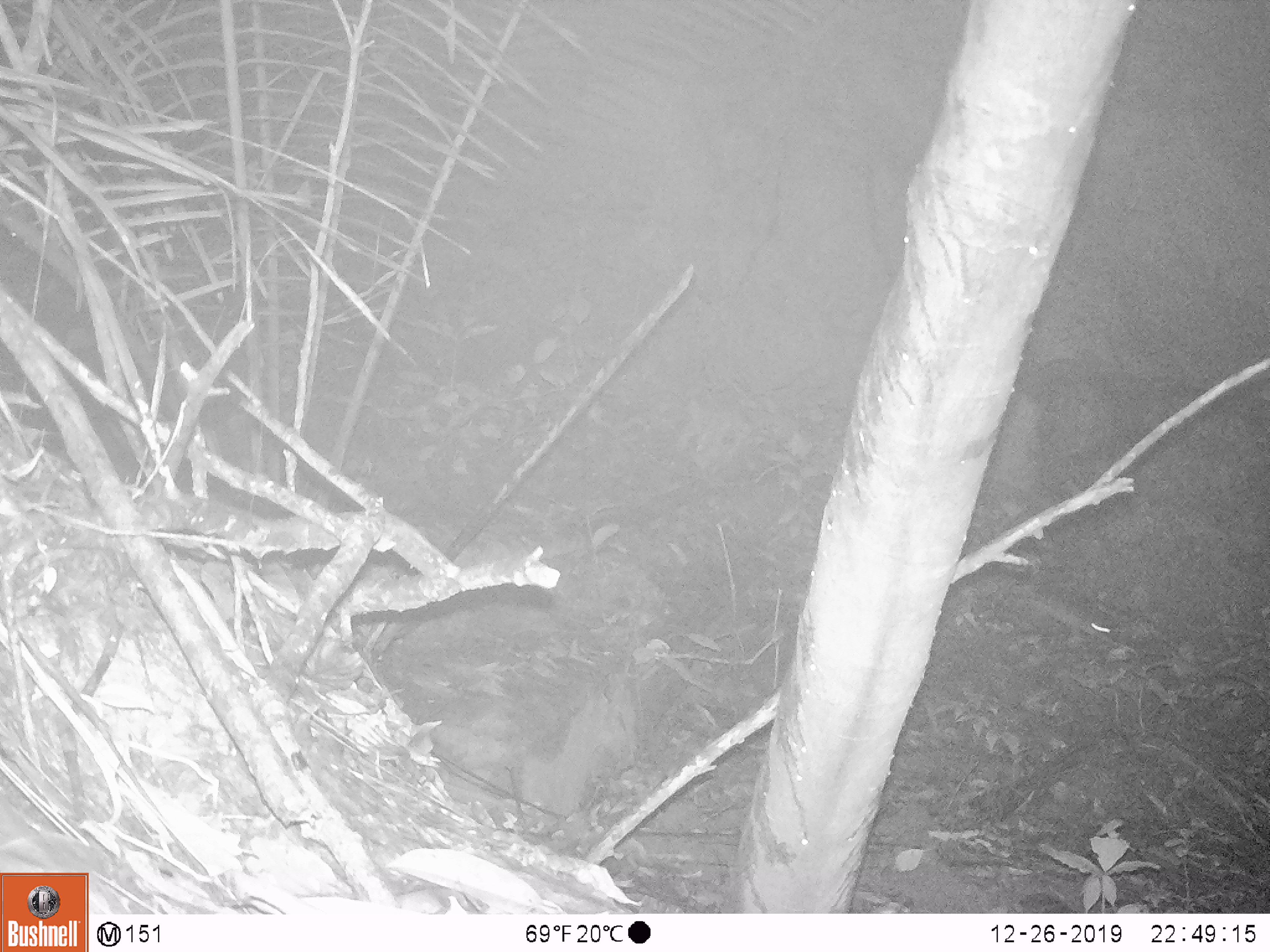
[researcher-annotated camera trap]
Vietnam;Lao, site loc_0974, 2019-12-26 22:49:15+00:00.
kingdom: Animalia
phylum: Chordata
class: Mammalia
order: Rodentia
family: Muridae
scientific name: Muridae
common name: old-world mice and rats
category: unidentified murid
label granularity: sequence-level